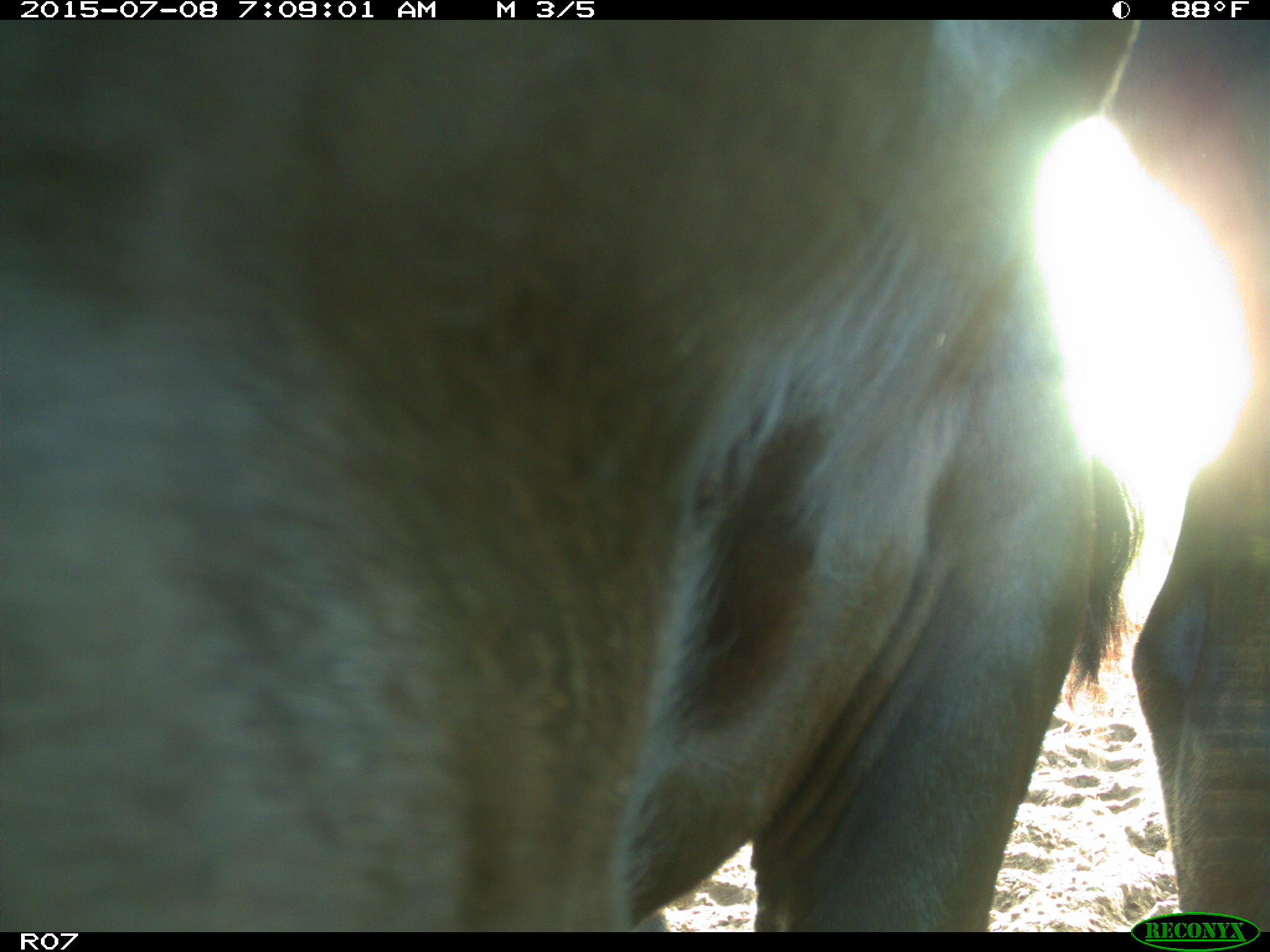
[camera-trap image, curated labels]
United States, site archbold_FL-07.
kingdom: Animalia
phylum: Chordata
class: Mammalia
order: Artiodactyla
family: Bovidae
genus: Bos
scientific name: Bos taurus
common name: domestic cow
Bos taurus (domestic cow).